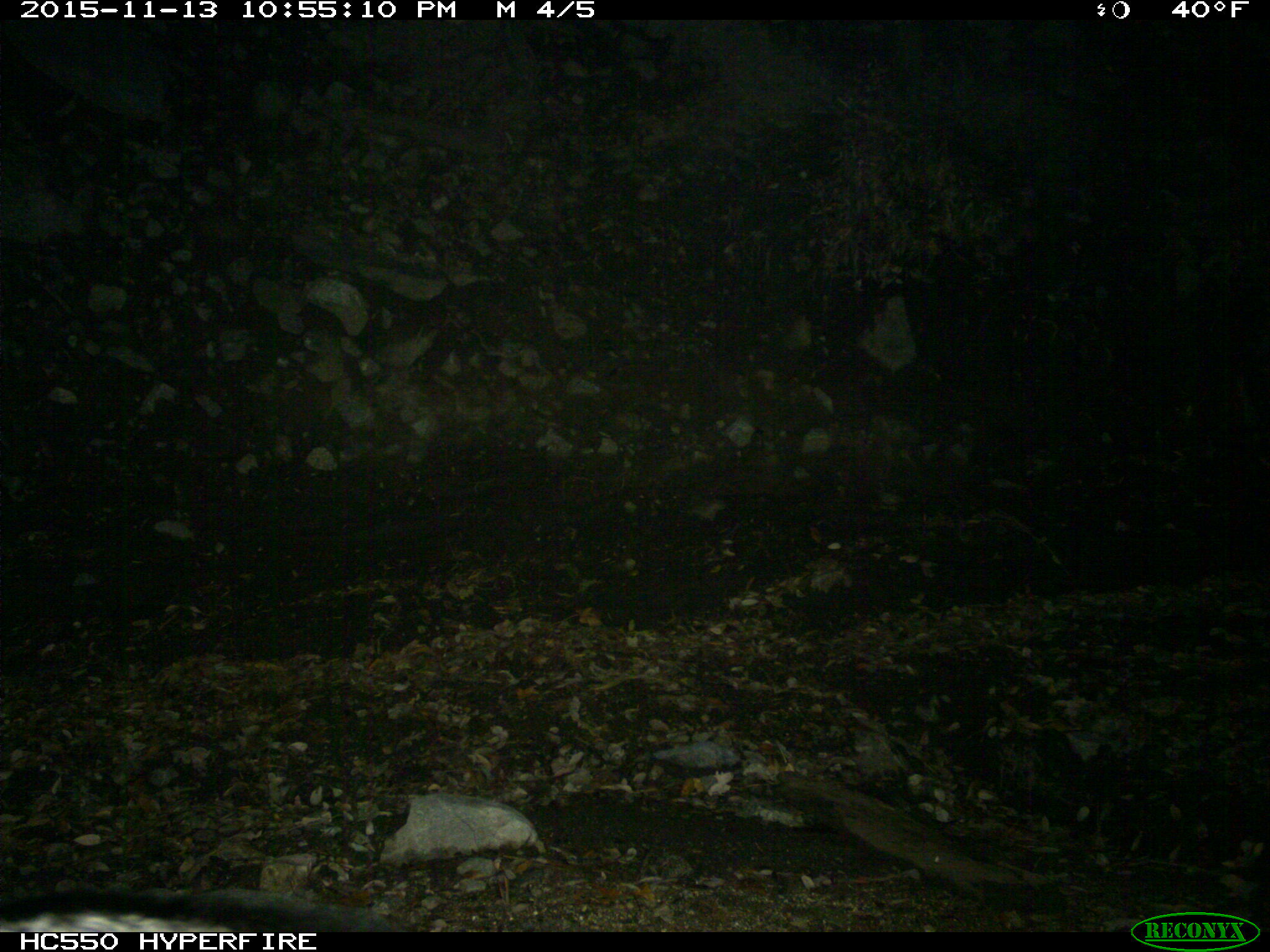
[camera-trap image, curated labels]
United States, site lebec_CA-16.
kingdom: Animalia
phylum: Chordata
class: Mammalia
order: Carnivora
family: Canidae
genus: Urocyon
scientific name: Urocyon cinereoargenteus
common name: gray fox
Urocyon cinereoargenteus (gray fox).